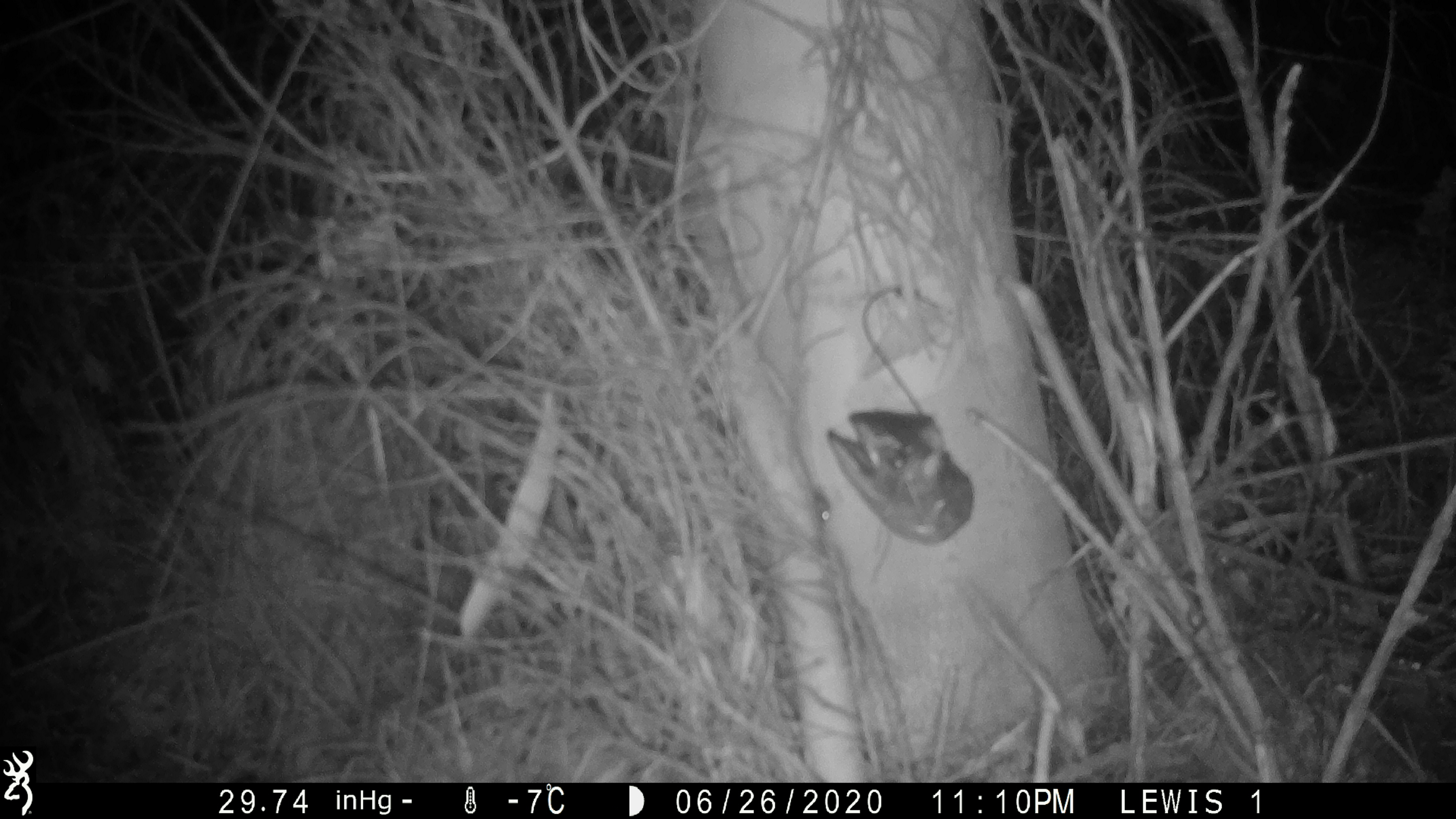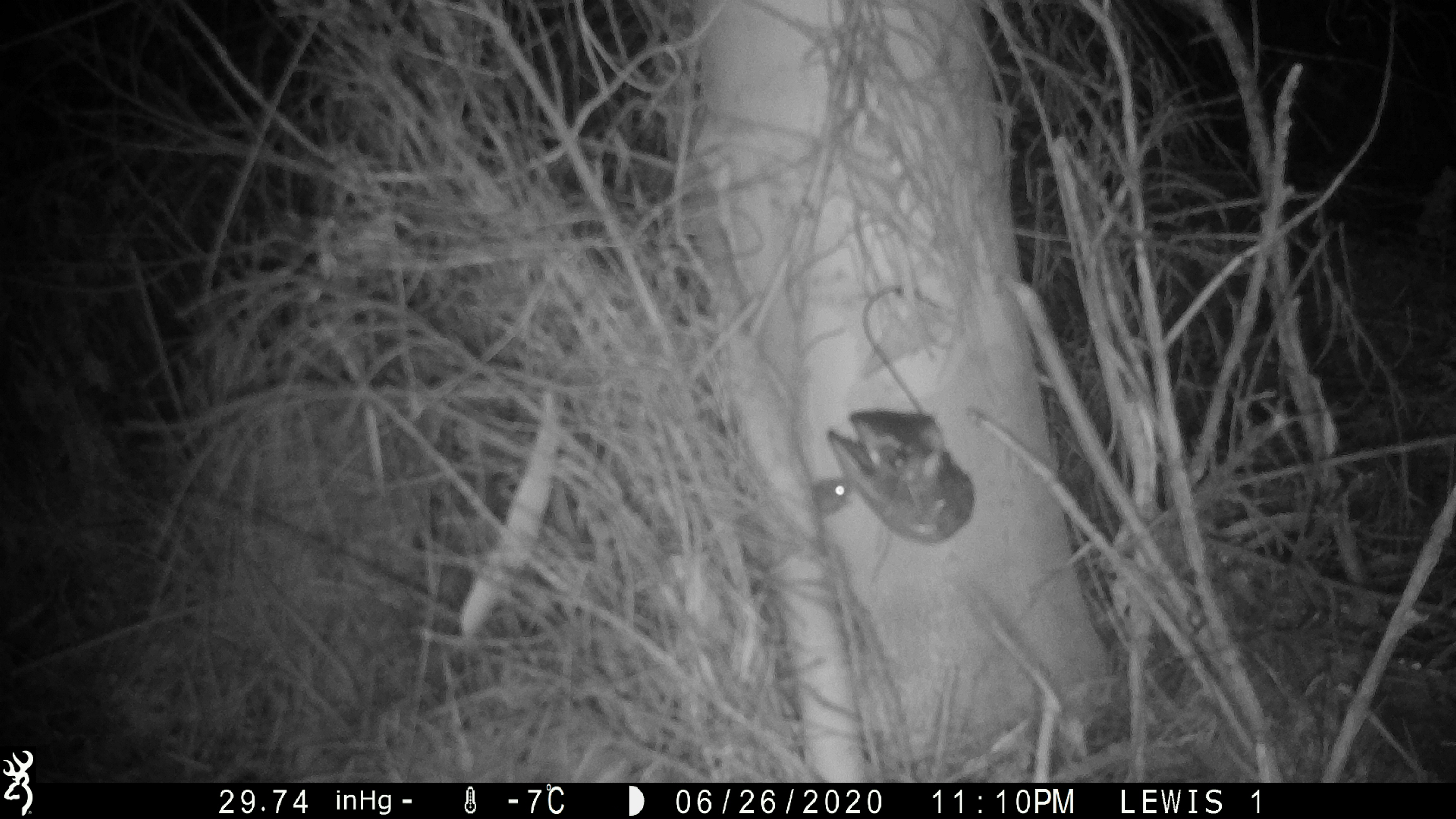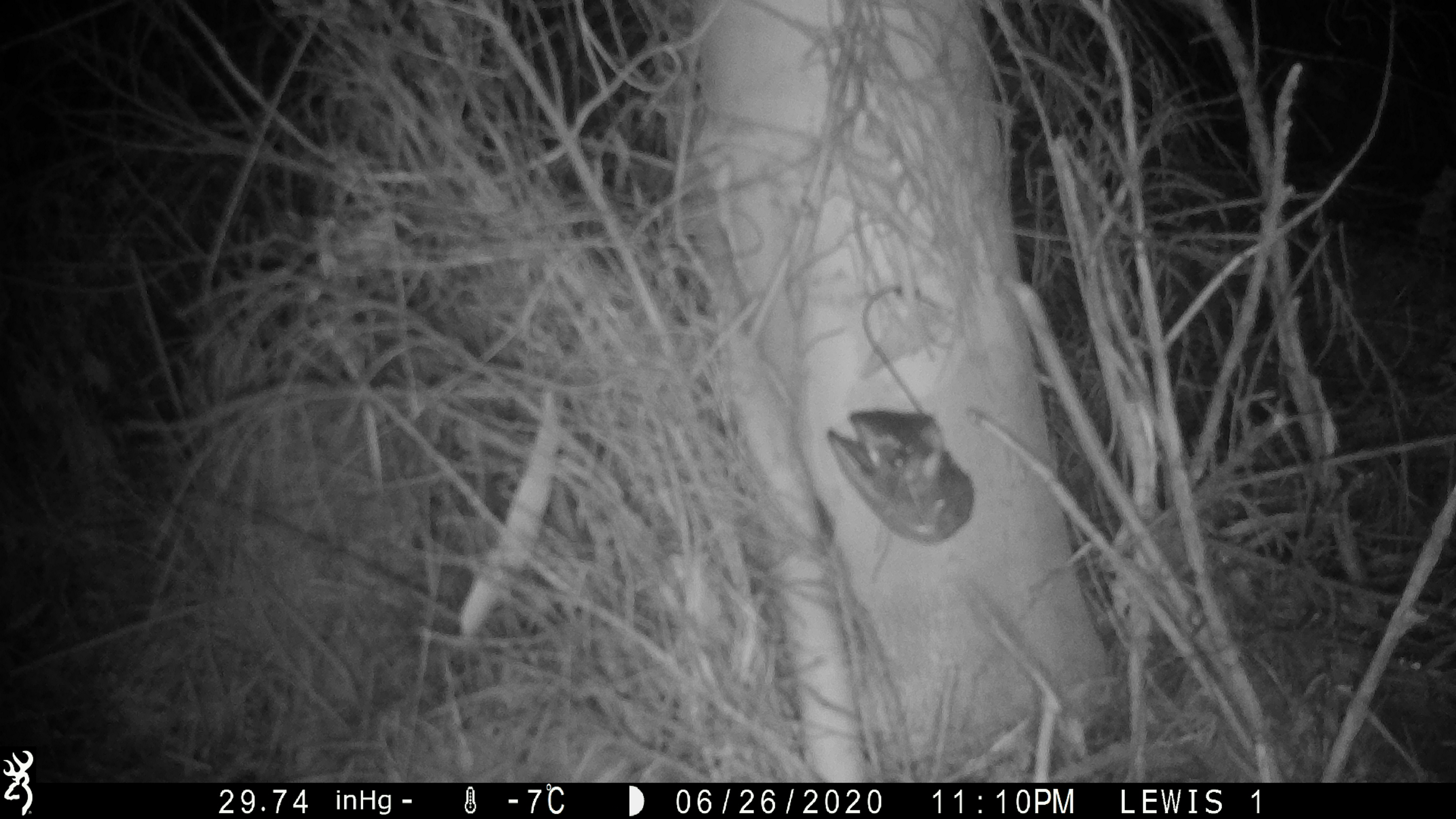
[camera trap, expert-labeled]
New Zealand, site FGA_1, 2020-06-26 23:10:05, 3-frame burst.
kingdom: Animalia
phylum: Chordata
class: Mammalia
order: Rodentia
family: Muridae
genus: Mus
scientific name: Mus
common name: mouse